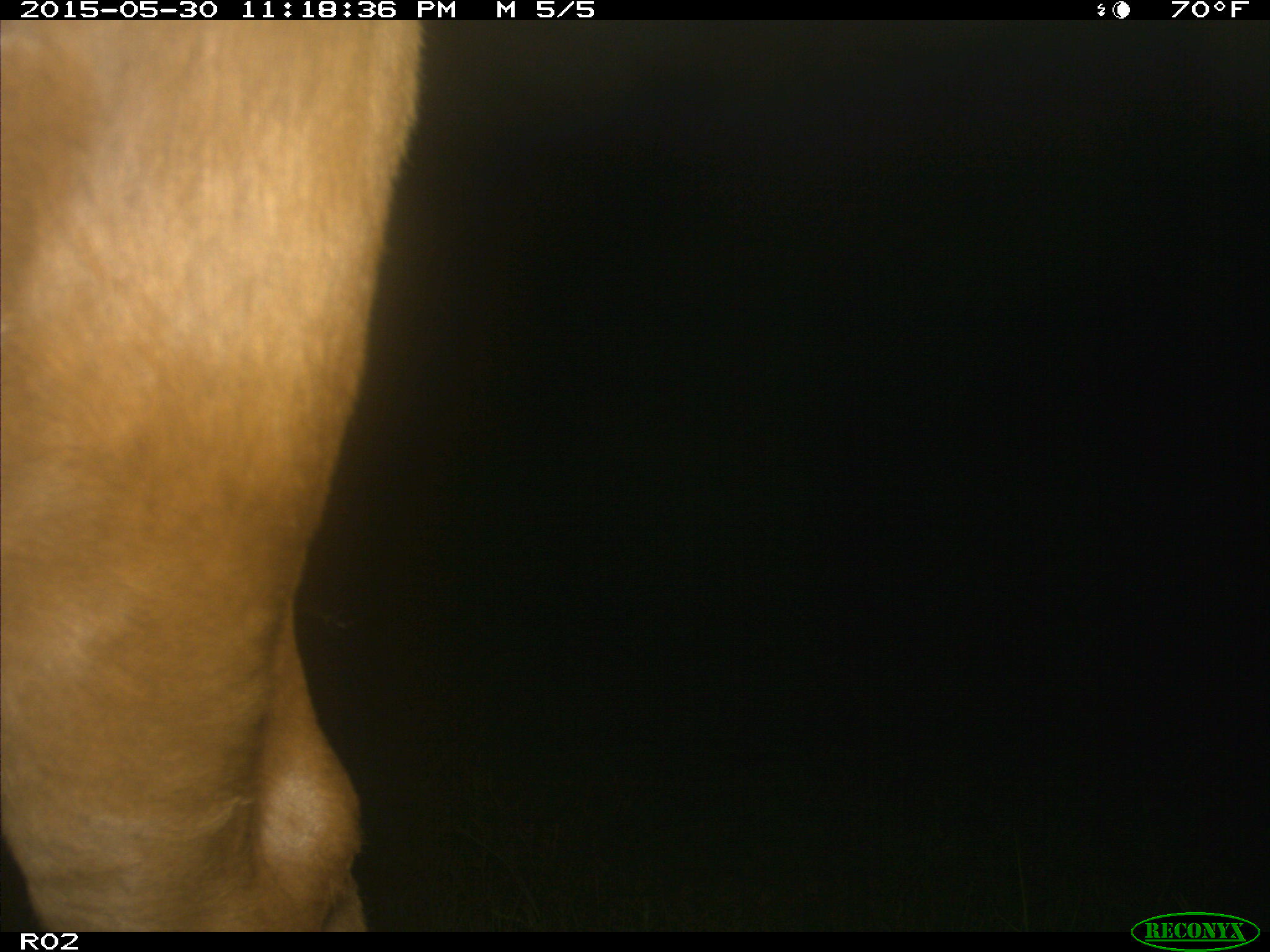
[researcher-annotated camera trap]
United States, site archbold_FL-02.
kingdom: Animalia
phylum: Chordata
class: Mammalia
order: Artiodactyla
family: Bovidae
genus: Bos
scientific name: Bos taurus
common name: domestic cow